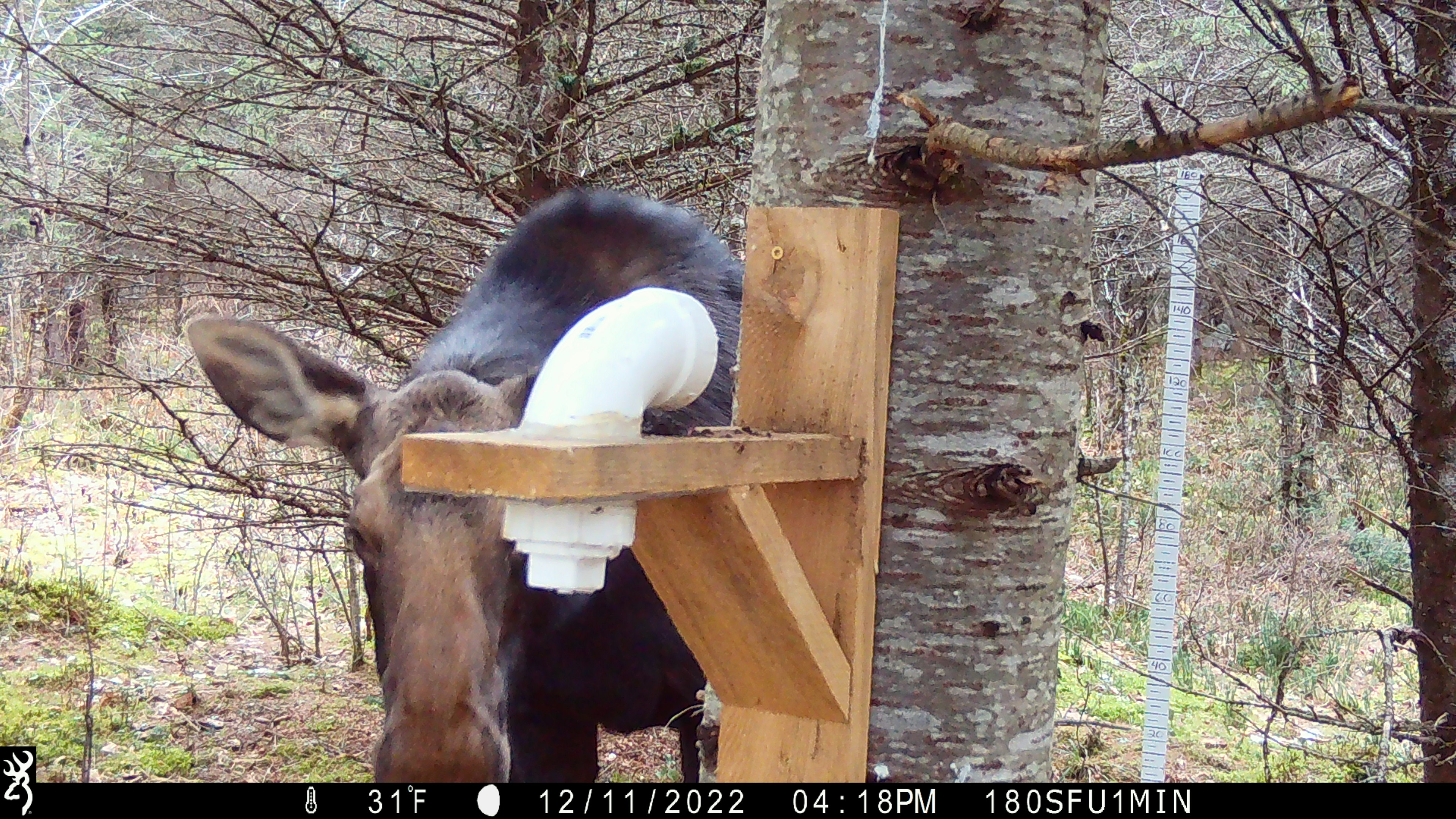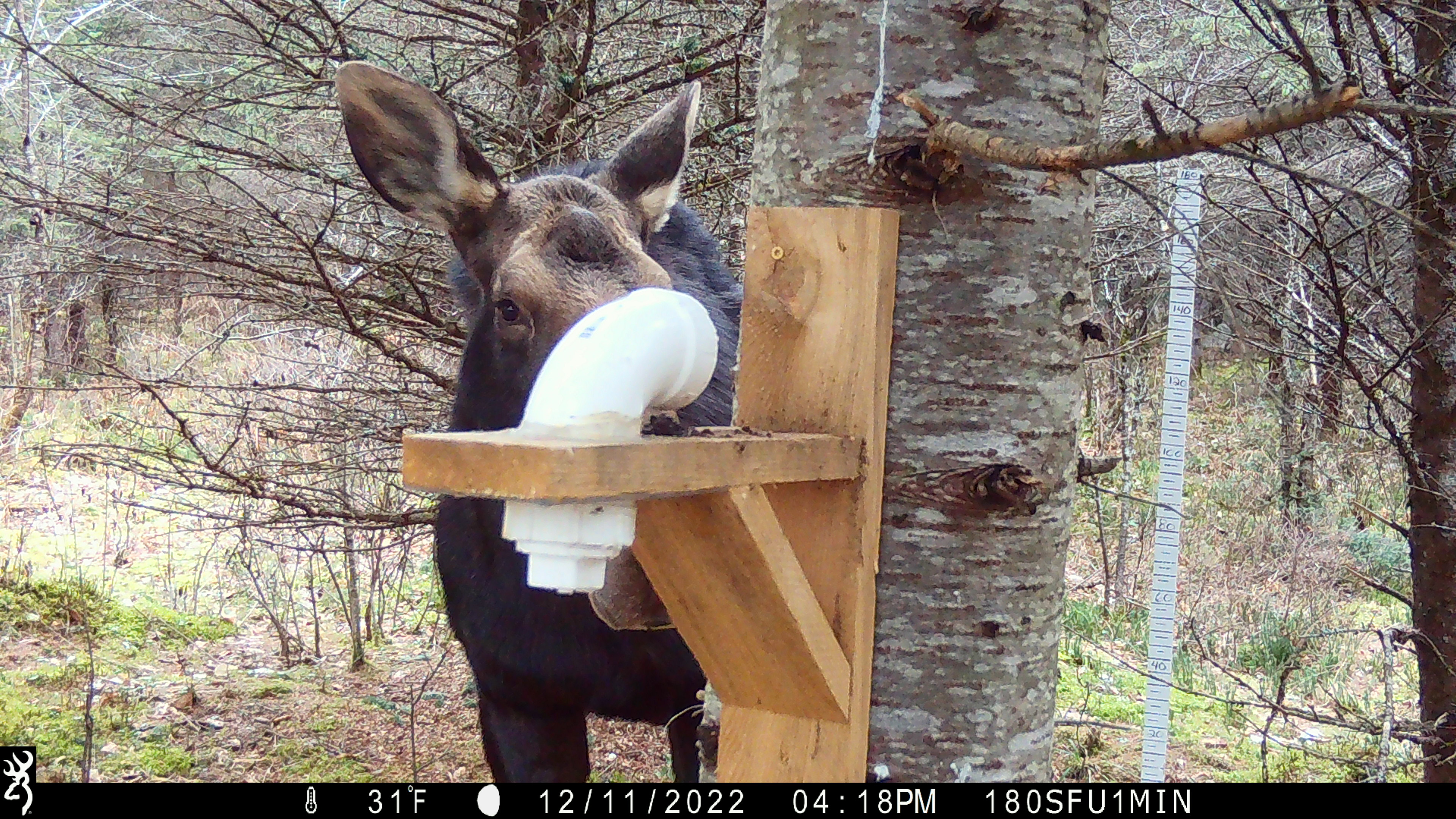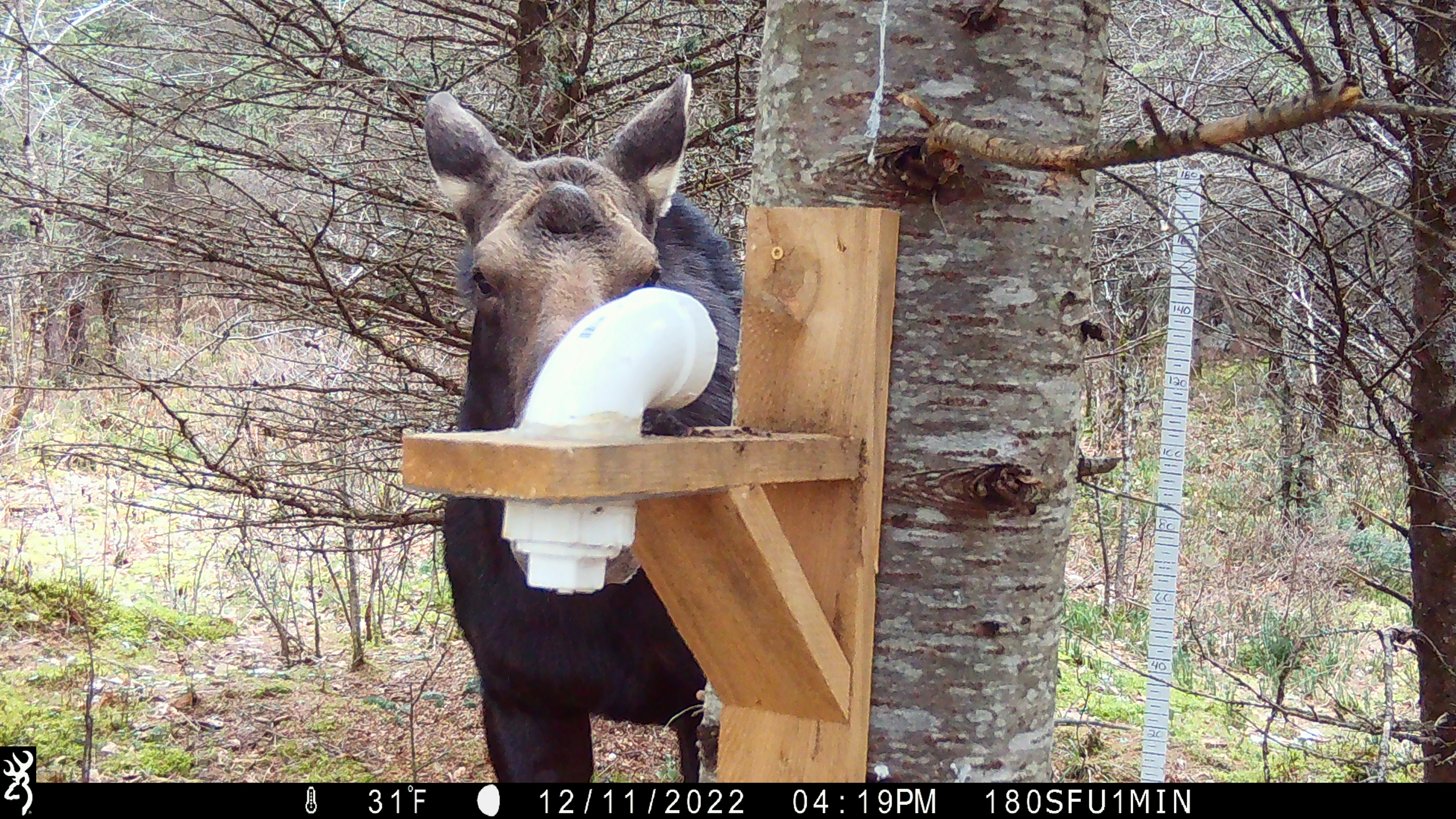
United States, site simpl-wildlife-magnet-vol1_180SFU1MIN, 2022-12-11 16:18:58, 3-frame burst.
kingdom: Animalia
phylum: Chordata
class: Mammalia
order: Artiodactyla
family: Cervidae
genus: Alces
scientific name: Alces alces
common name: moose